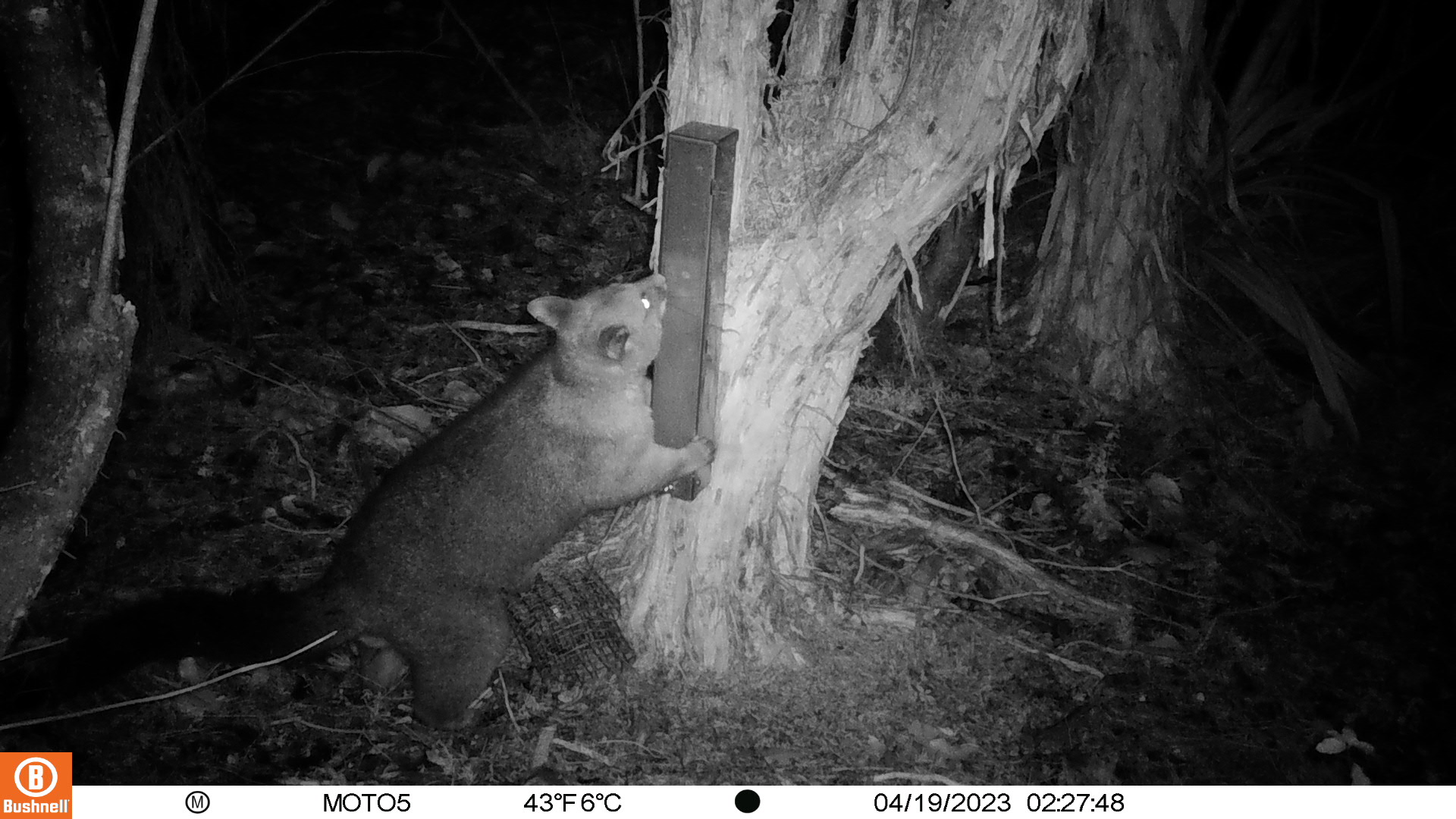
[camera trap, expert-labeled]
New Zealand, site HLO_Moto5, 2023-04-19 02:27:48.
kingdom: Animalia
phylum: Chordata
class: Mammalia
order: Diprotodontia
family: Phalangeridae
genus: Trichosurus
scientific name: Trichosurus vulpecula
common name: common brushtail possum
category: possum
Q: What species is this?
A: Possum (common brushtail possum) (Trichosurus vulpecula).